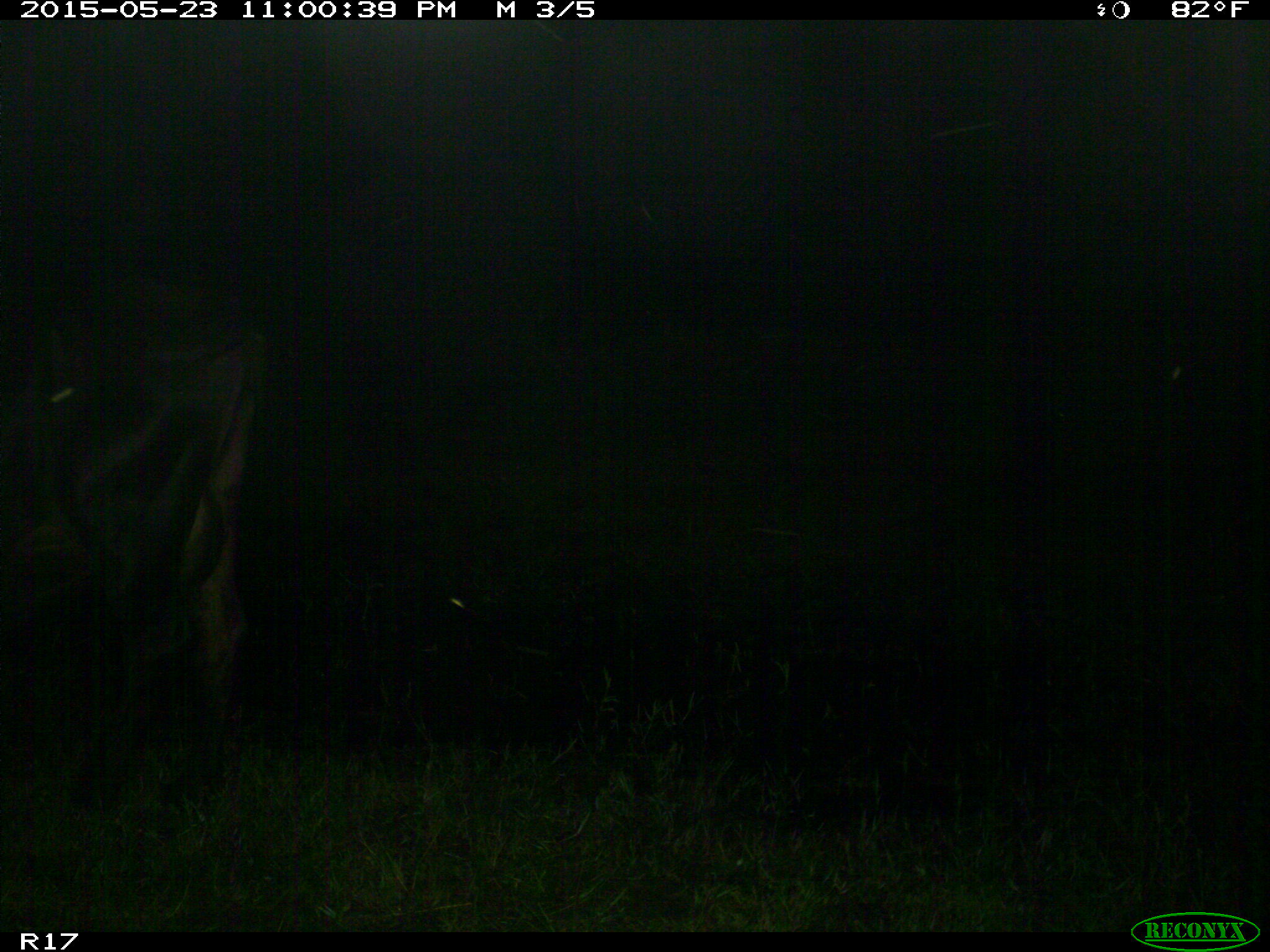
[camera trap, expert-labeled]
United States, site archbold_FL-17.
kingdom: Animalia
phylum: Chordata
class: Mammalia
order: Artiodactyla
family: Bovidae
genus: Bos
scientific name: Bos taurus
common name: domestic cow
Bos taurus (domestic cow).